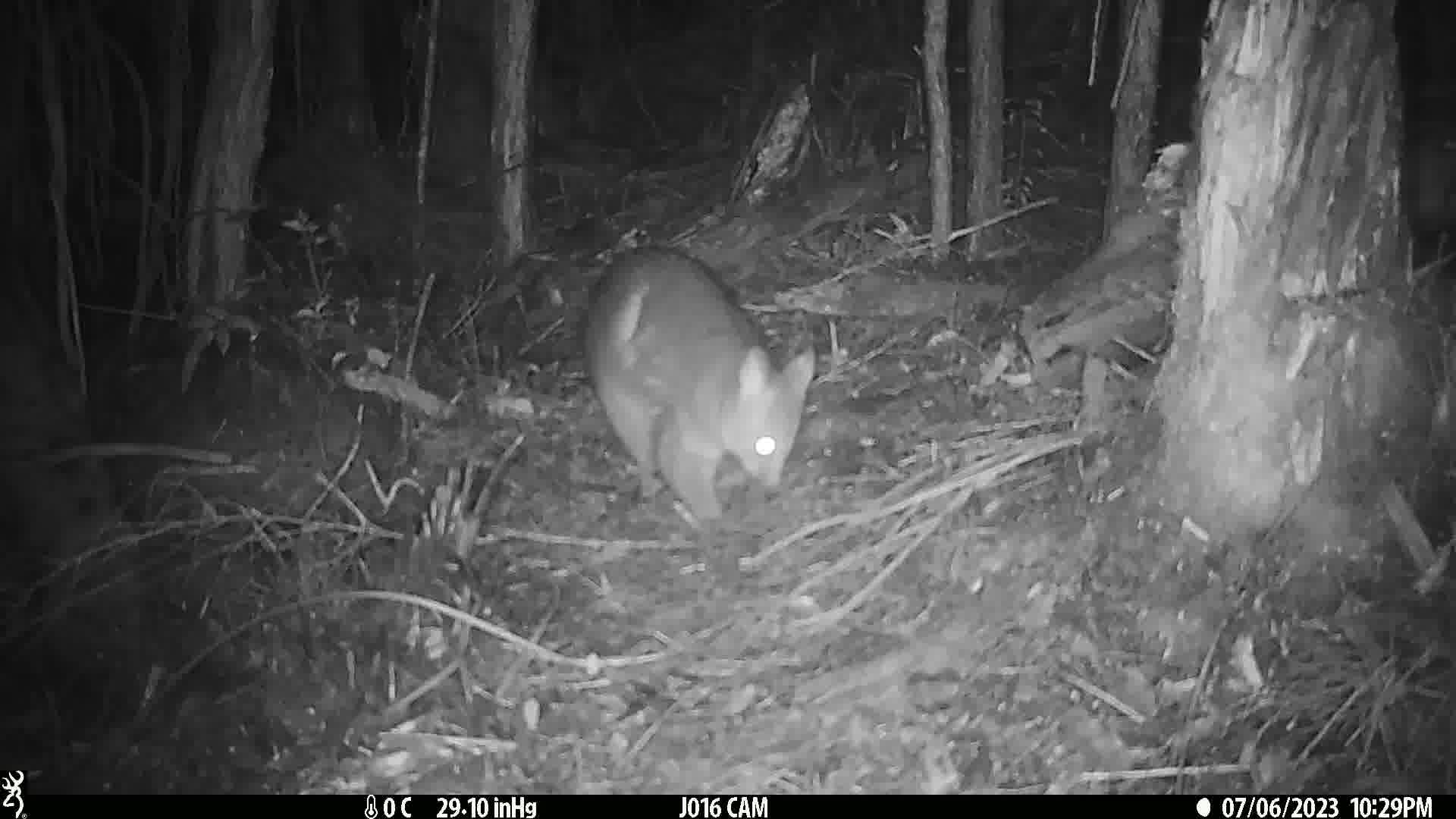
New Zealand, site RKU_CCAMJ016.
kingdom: Animalia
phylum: Chordata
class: Mammalia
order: Diprotodontia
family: Phalangeridae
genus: Trichosurus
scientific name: Trichosurus vulpecula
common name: common brushtail possum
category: possum